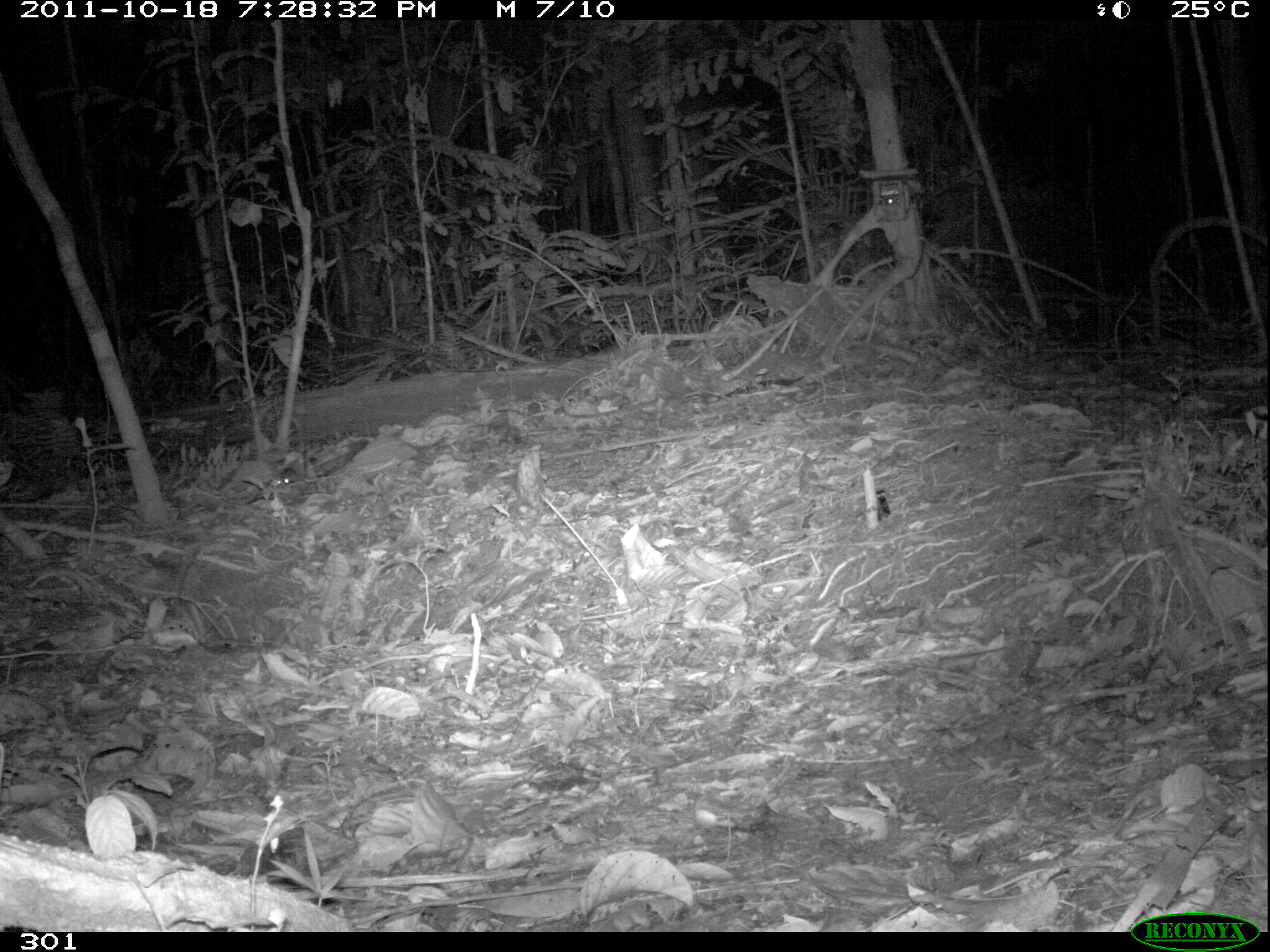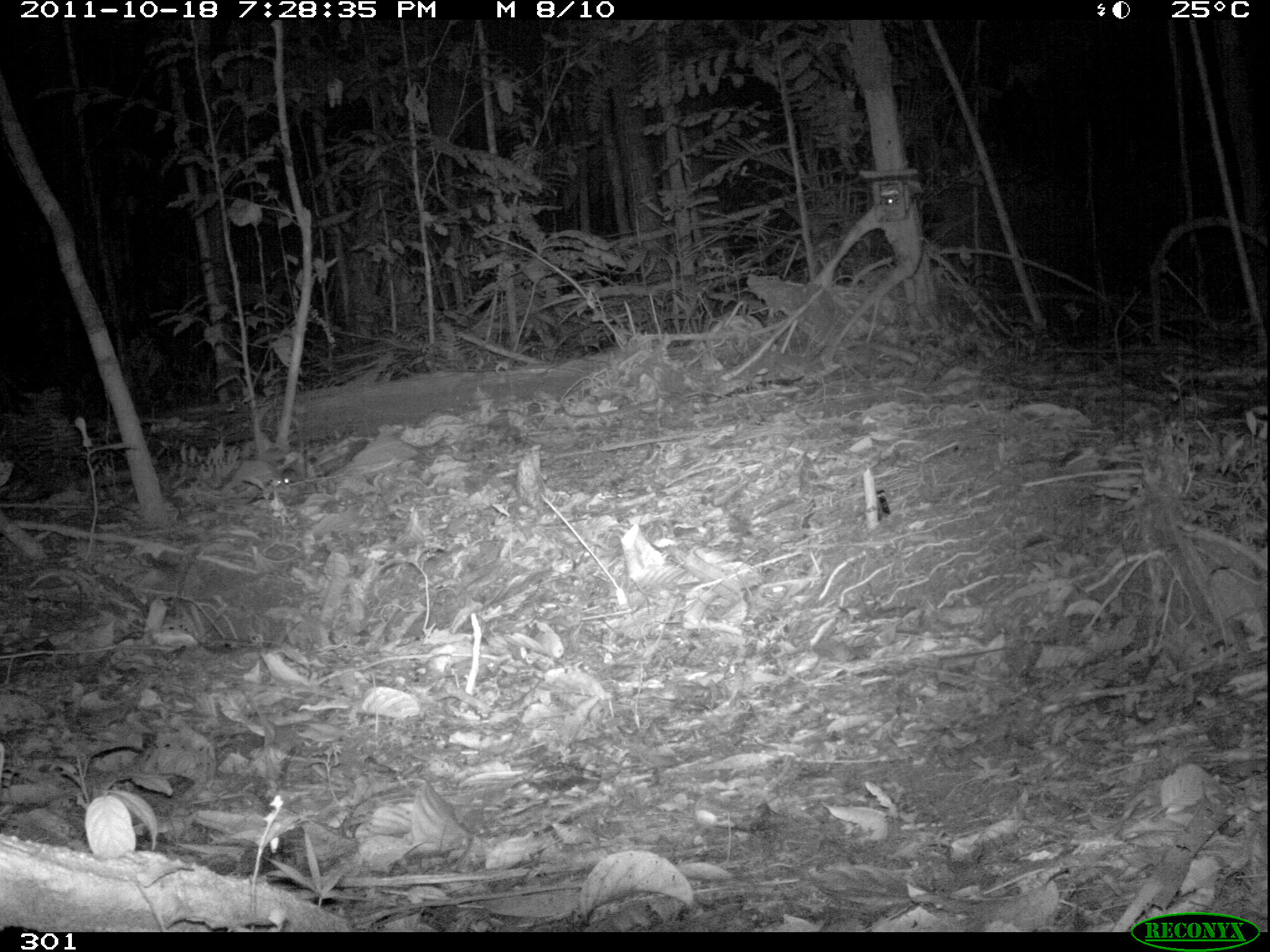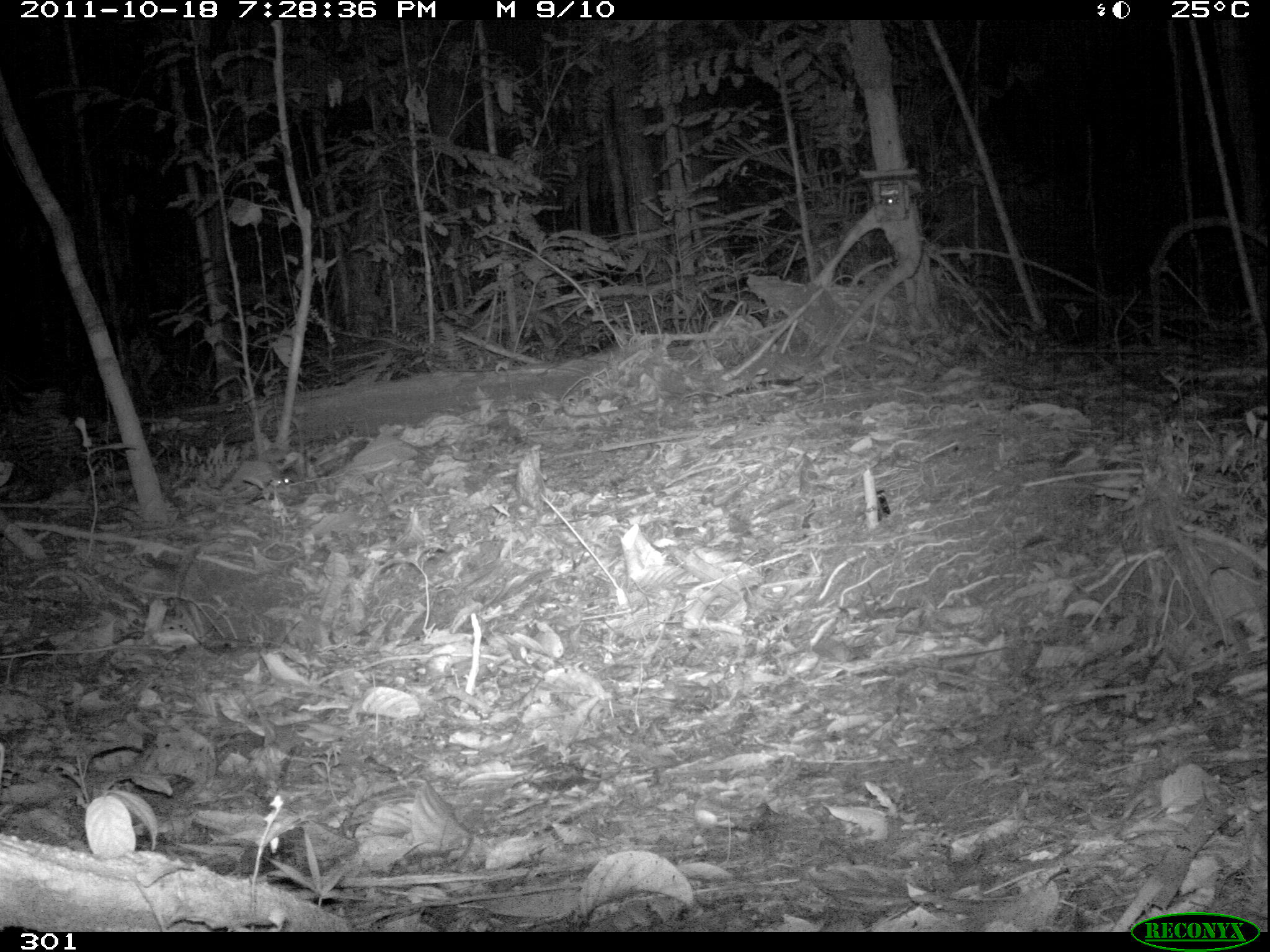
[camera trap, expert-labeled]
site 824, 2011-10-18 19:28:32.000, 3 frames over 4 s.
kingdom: Animalia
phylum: Chordata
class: Mammalia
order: Perissodactyla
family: Tapiridae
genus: Tapirus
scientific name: Tapirus terrestris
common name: south american tapir